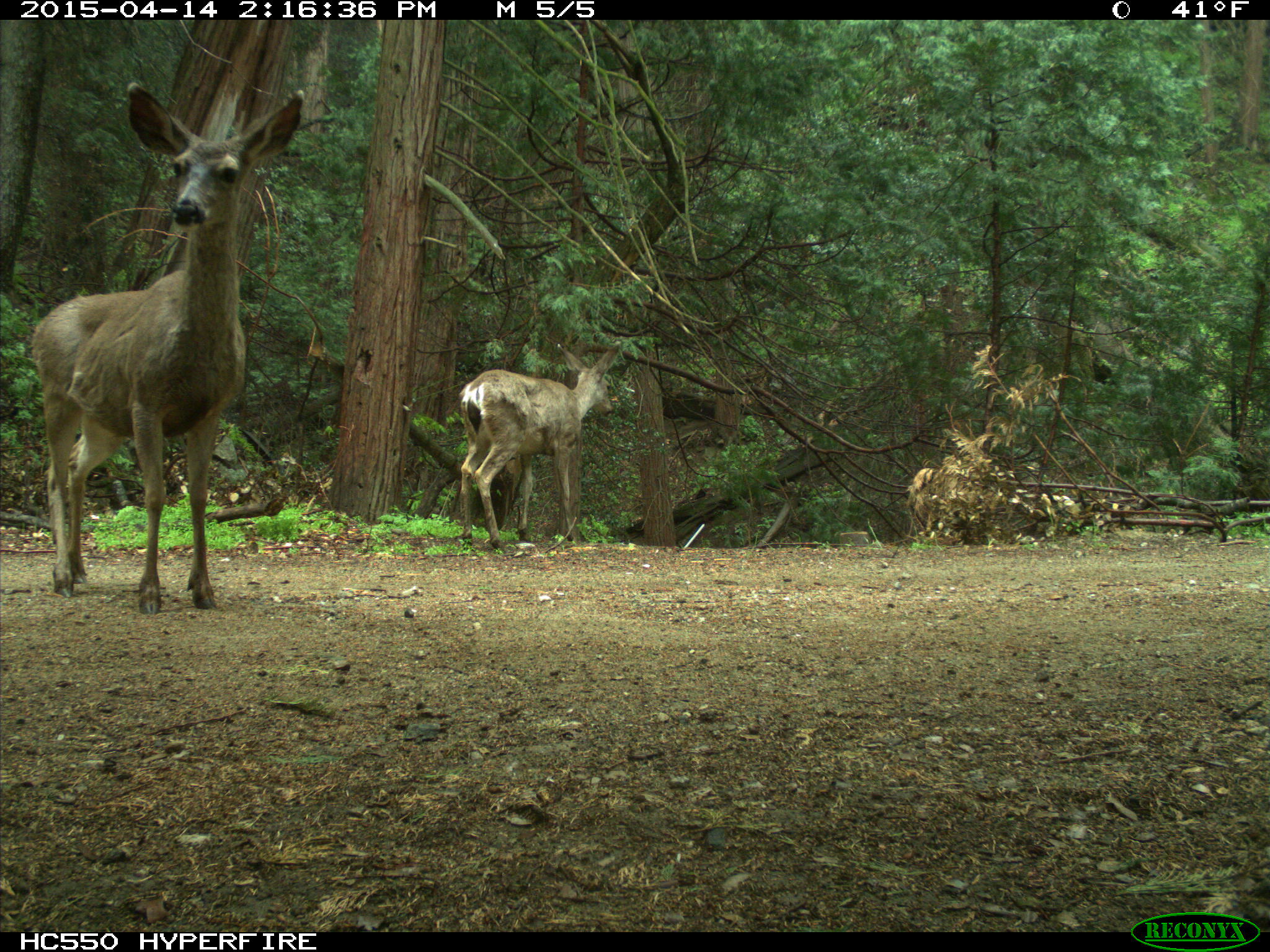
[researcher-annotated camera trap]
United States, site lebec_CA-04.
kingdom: Animalia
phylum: Chordata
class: Mammalia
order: Artiodactyla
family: Cervidae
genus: Odocoileus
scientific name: Odocoileus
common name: deer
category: unidentified deer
Unidentified deer (deer) (Odocoileus).